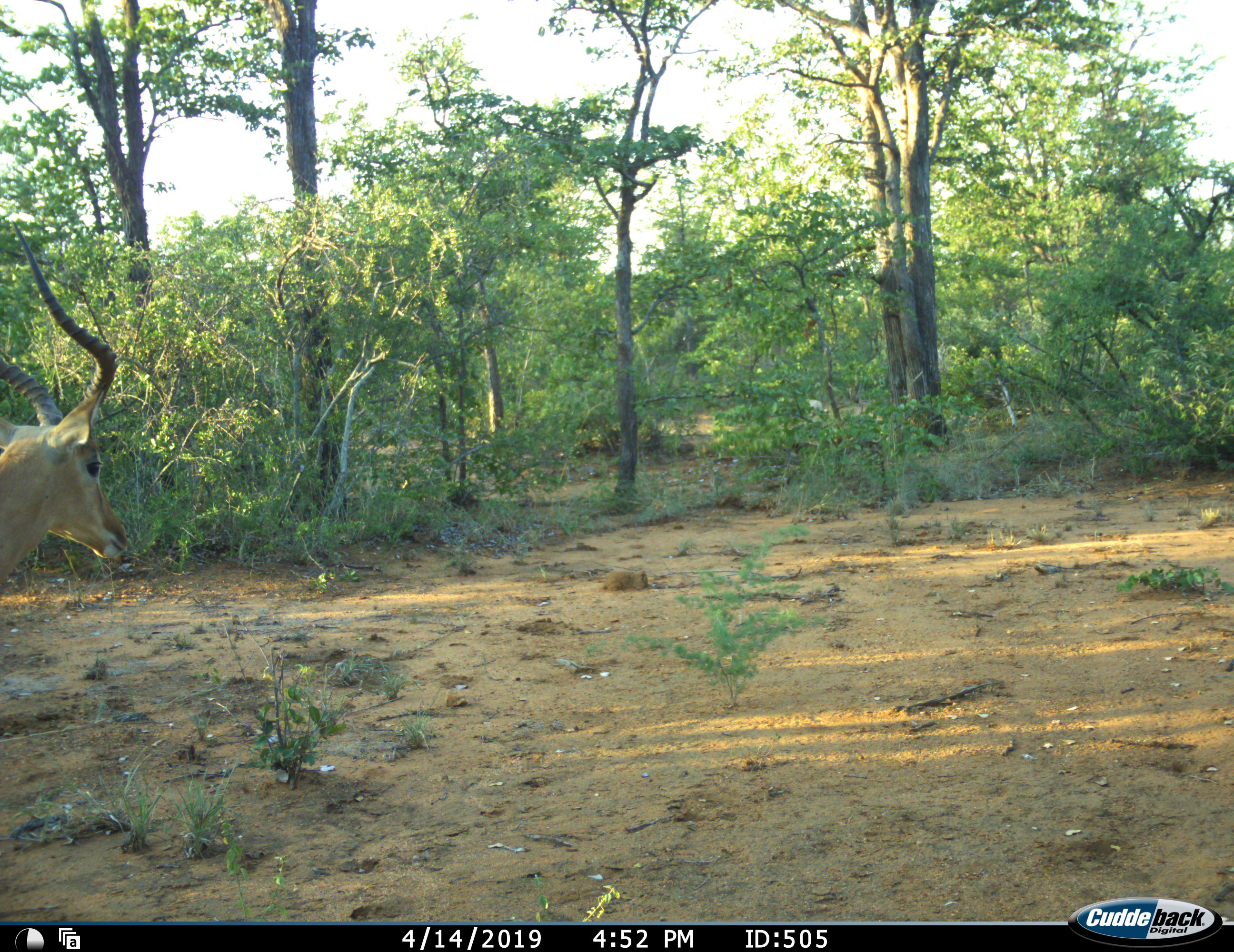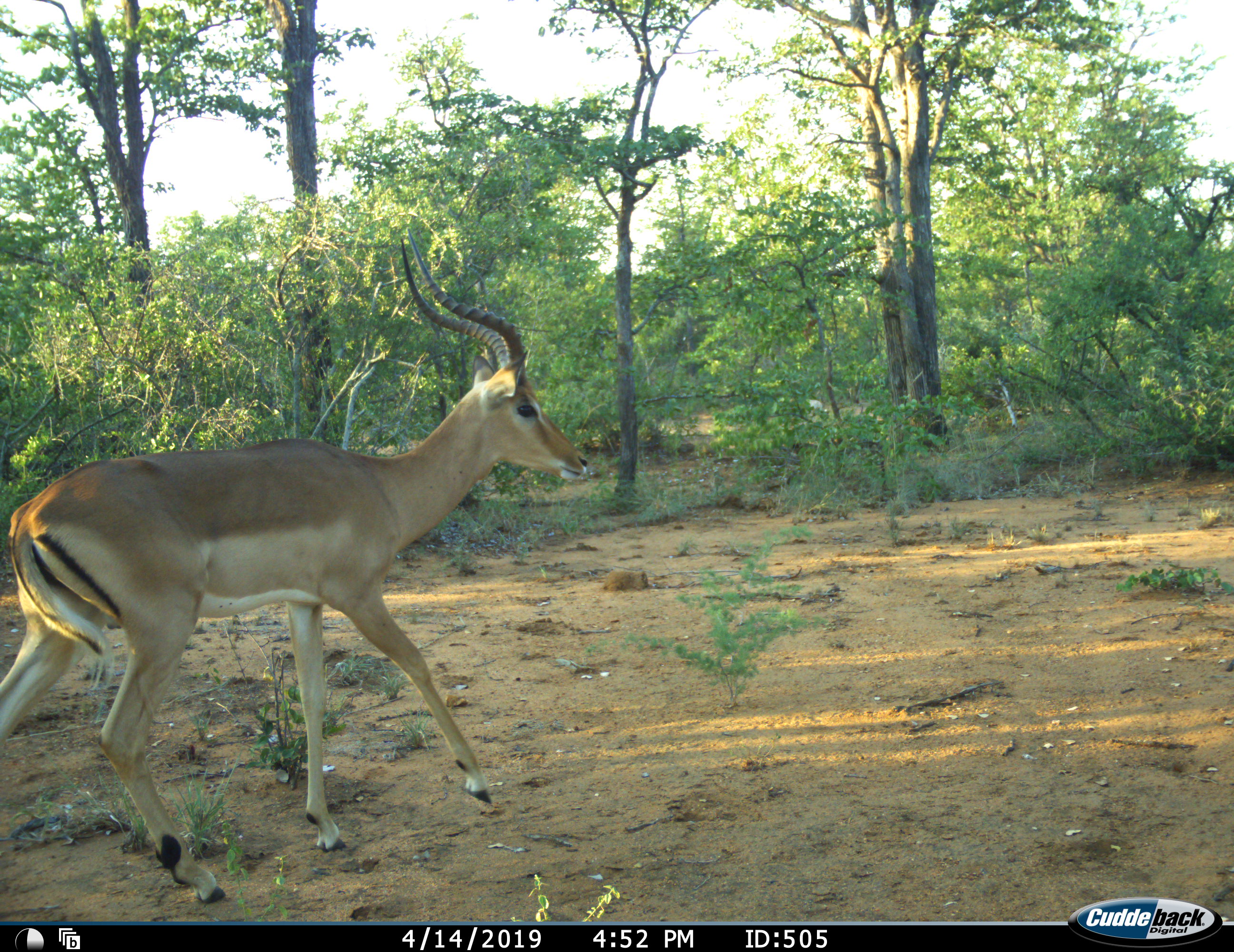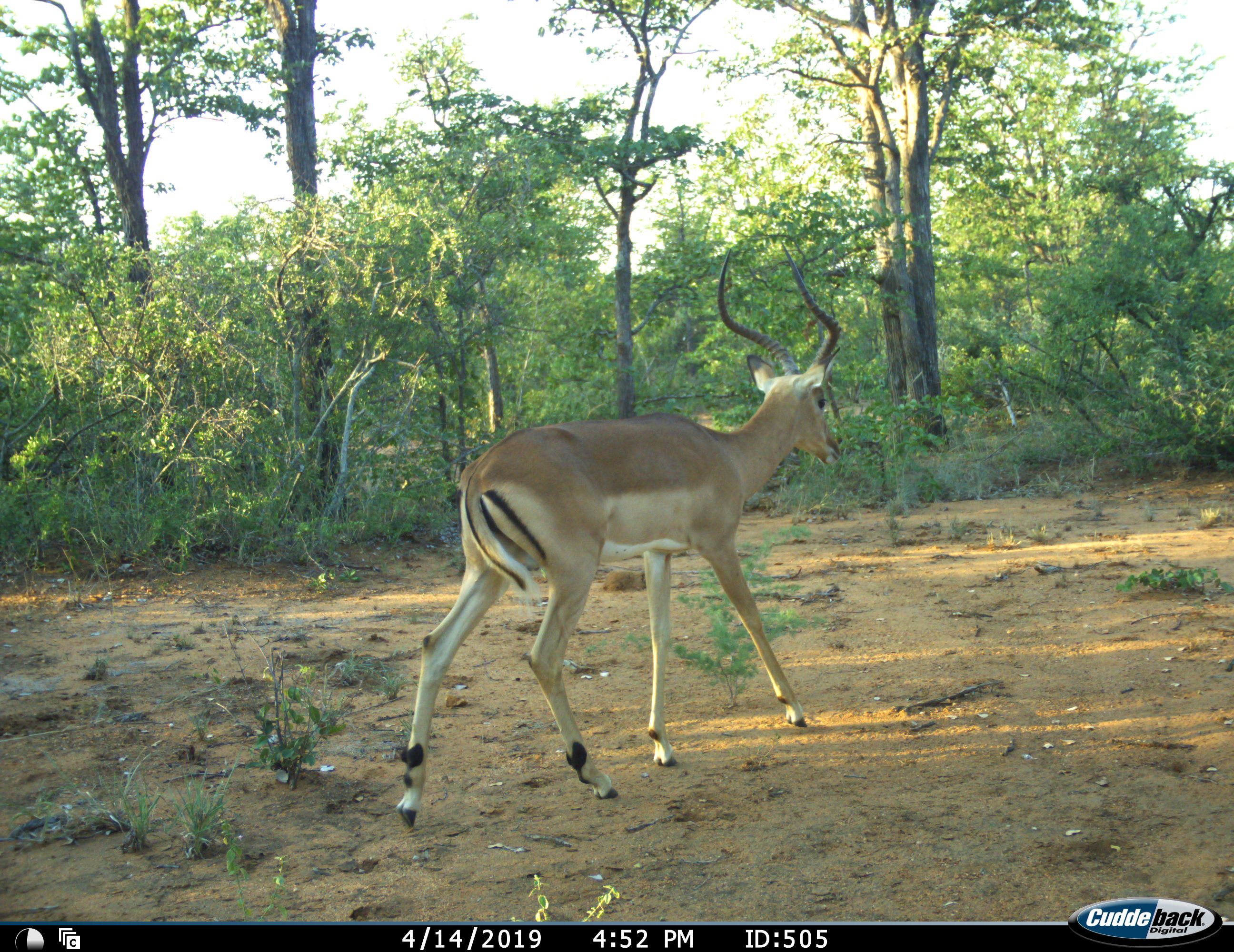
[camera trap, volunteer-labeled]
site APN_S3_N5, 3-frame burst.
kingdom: Animalia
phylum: Chordata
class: Mammalia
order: Artiodactyla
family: Bovidae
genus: Aepyceros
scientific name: Aepyceros melampus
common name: impala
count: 1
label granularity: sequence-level